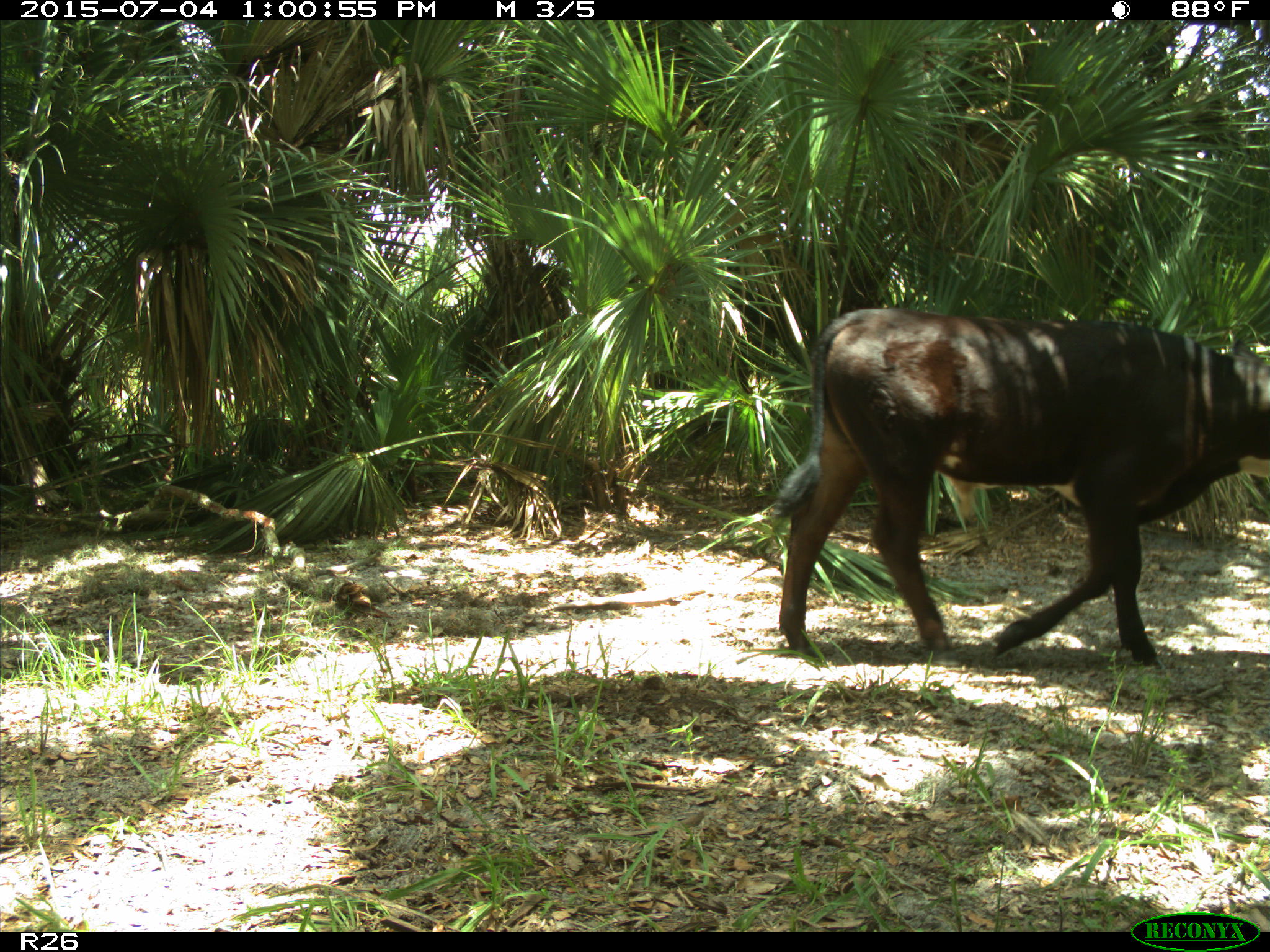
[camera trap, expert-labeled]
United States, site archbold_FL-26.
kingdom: Animalia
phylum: Chordata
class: Mammalia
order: Artiodactyla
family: Bovidae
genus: Bos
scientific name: Bos taurus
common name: domestic cow